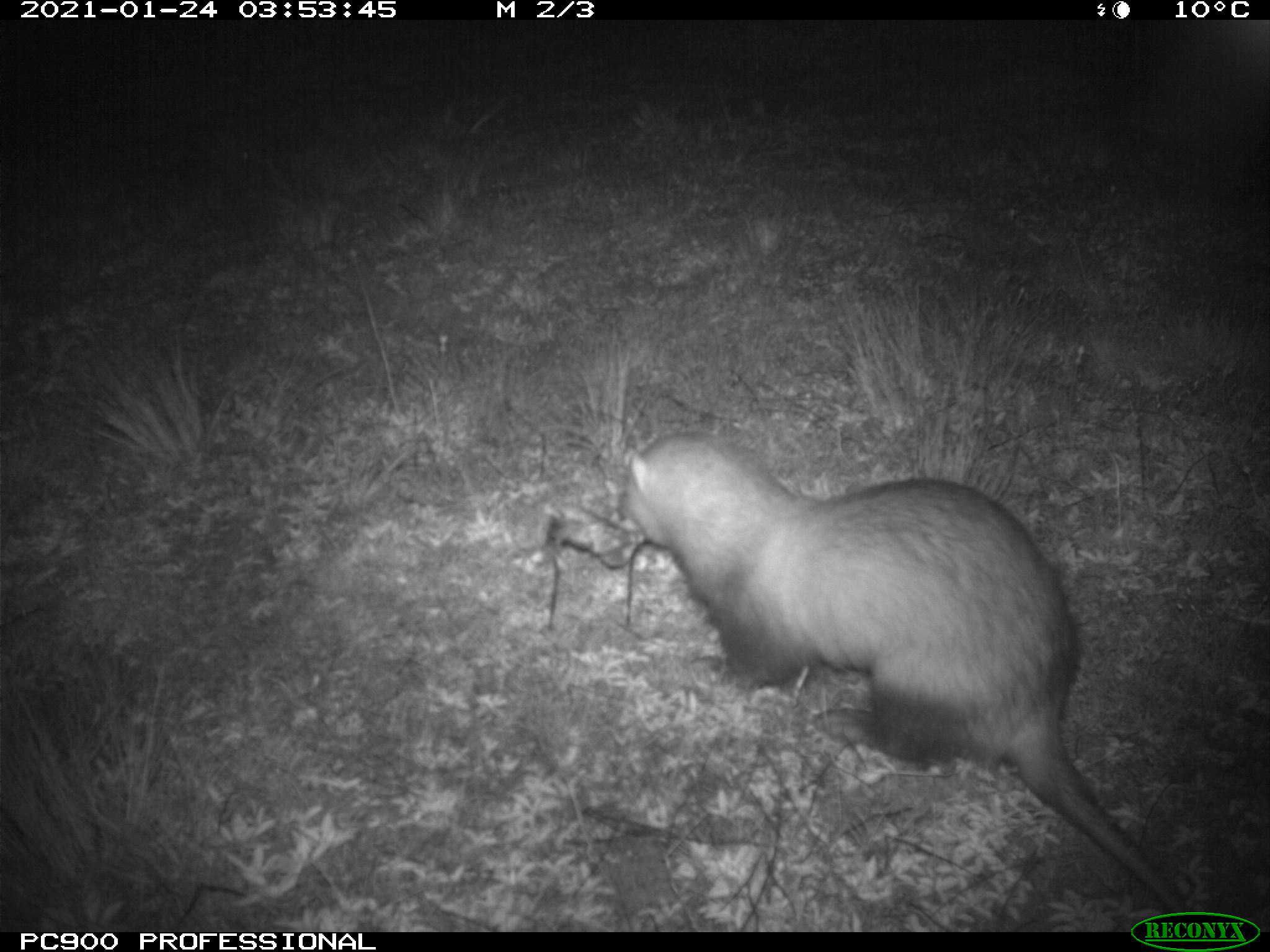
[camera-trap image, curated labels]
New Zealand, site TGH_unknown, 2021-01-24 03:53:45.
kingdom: Animalia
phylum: Chordata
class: Mammalia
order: Carnivora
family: Mustelidae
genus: Mustela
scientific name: Mustela furo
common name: ferret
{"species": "ferret (Mustela furo)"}